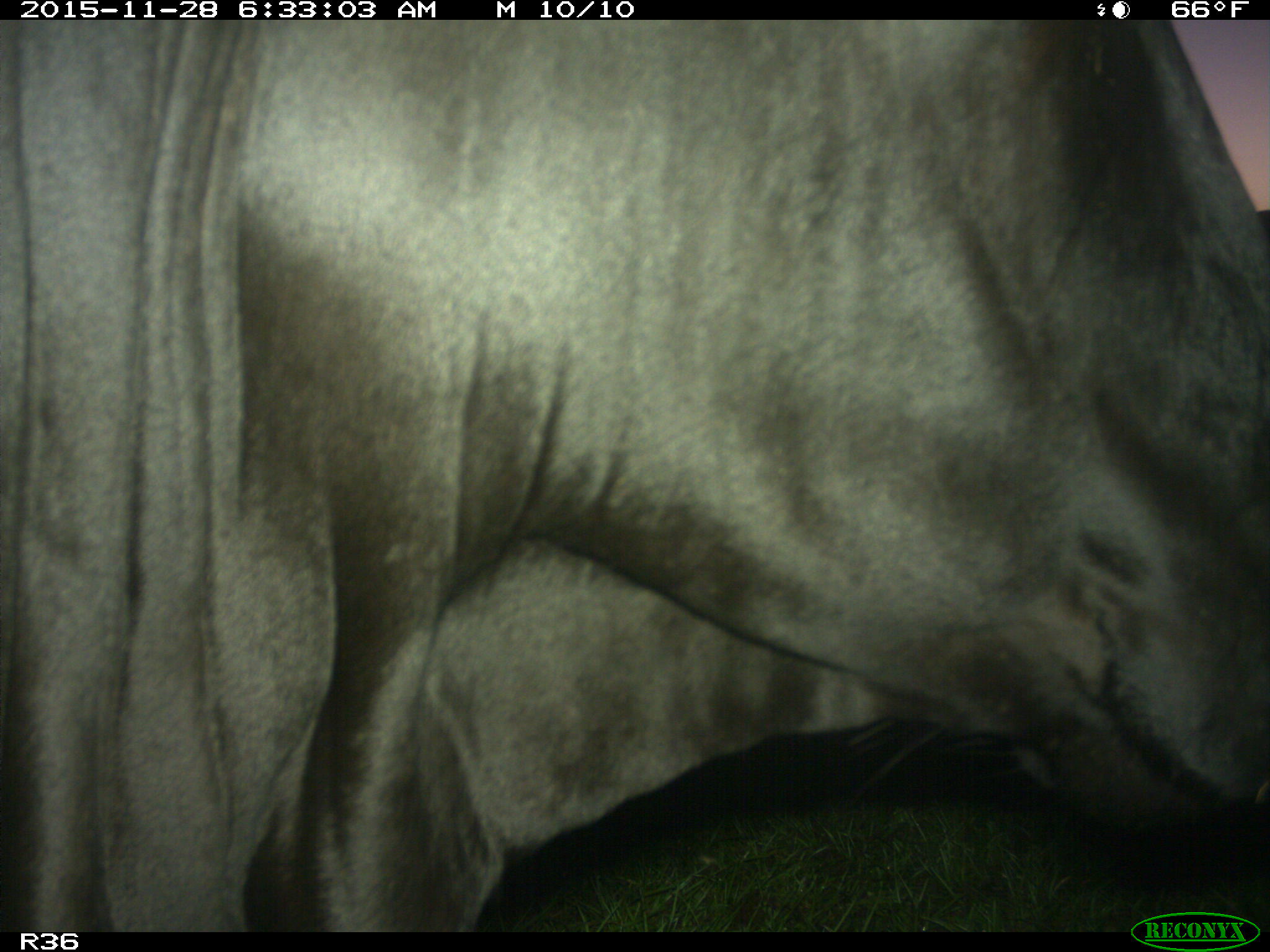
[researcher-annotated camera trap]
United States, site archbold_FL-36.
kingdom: Animalia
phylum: Chordata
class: Mammalia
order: Artiodactyla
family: Bovidae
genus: Bos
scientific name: Bos taurus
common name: domestic cow